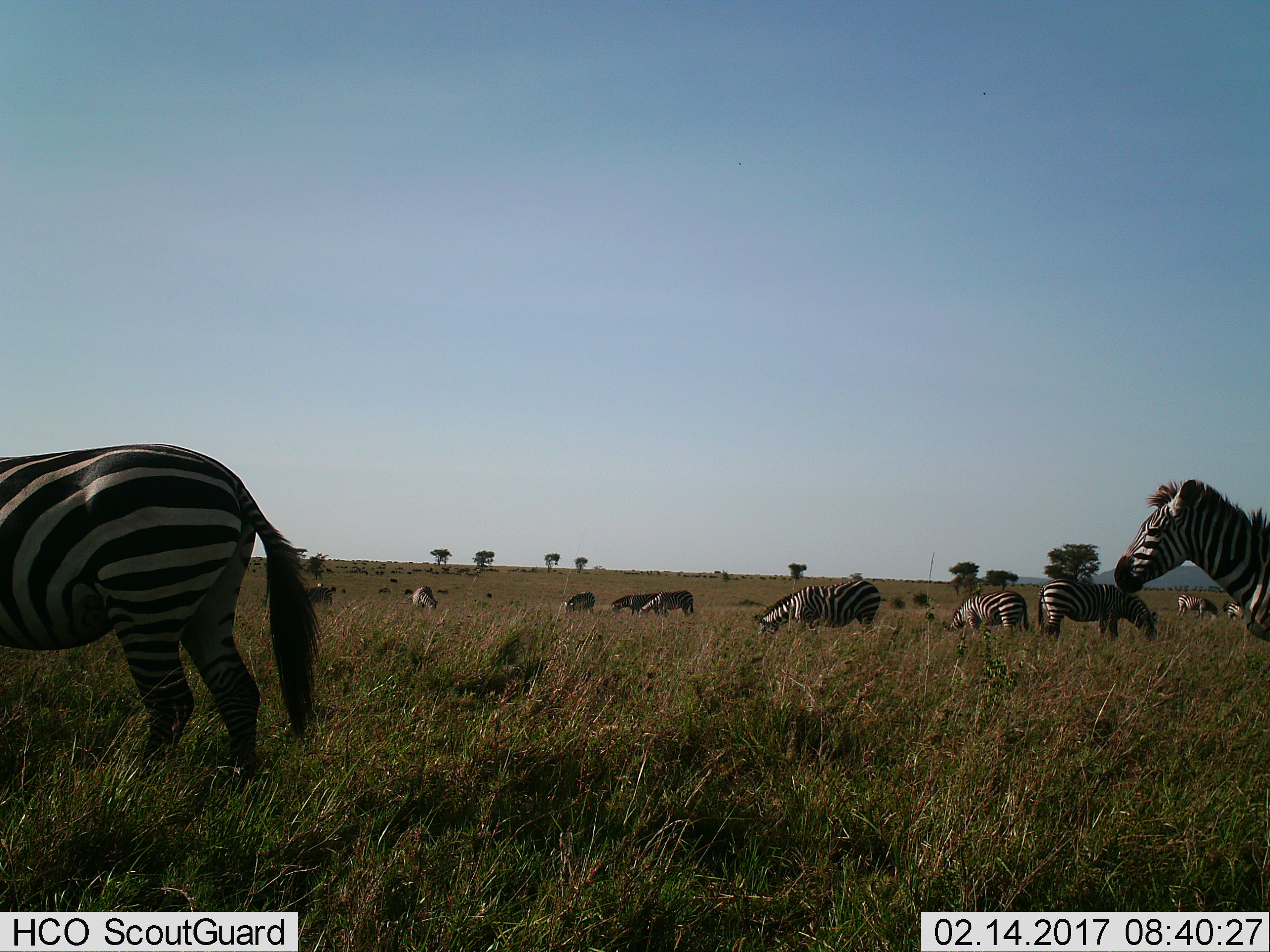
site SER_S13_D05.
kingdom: Animalia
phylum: Chordata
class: Mammalia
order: Perissodactyla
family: Equidae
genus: Equus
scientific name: Equus quagga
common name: plains zebra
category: zebraplains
Zebraplains (plains zebra) (Equus quagga), count 11-50. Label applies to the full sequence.